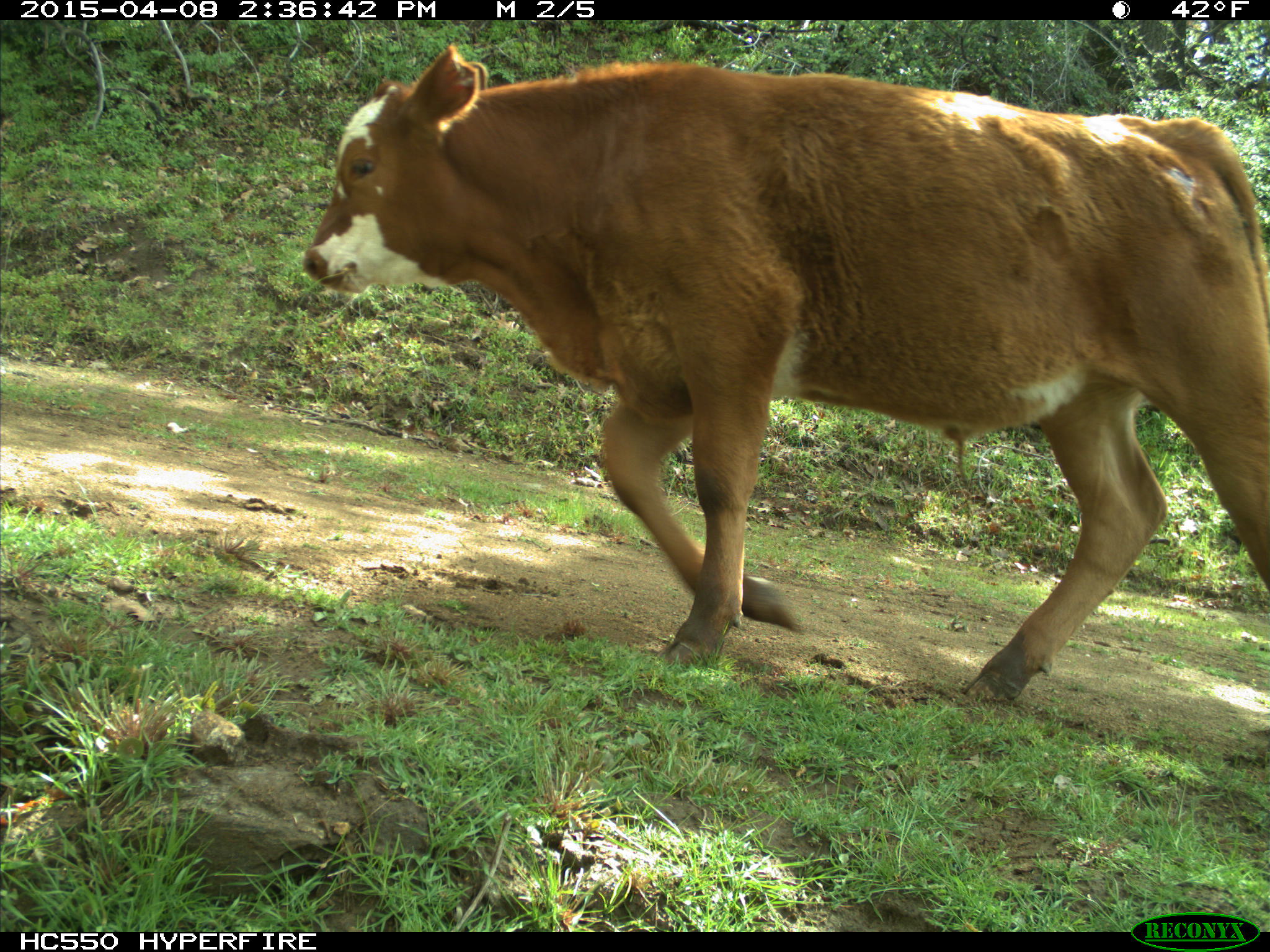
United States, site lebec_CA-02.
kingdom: Animalia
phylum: Chordata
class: Mammalia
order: Artiodactyla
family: Bovidae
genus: Bos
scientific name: Bos taurus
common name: domestic cow